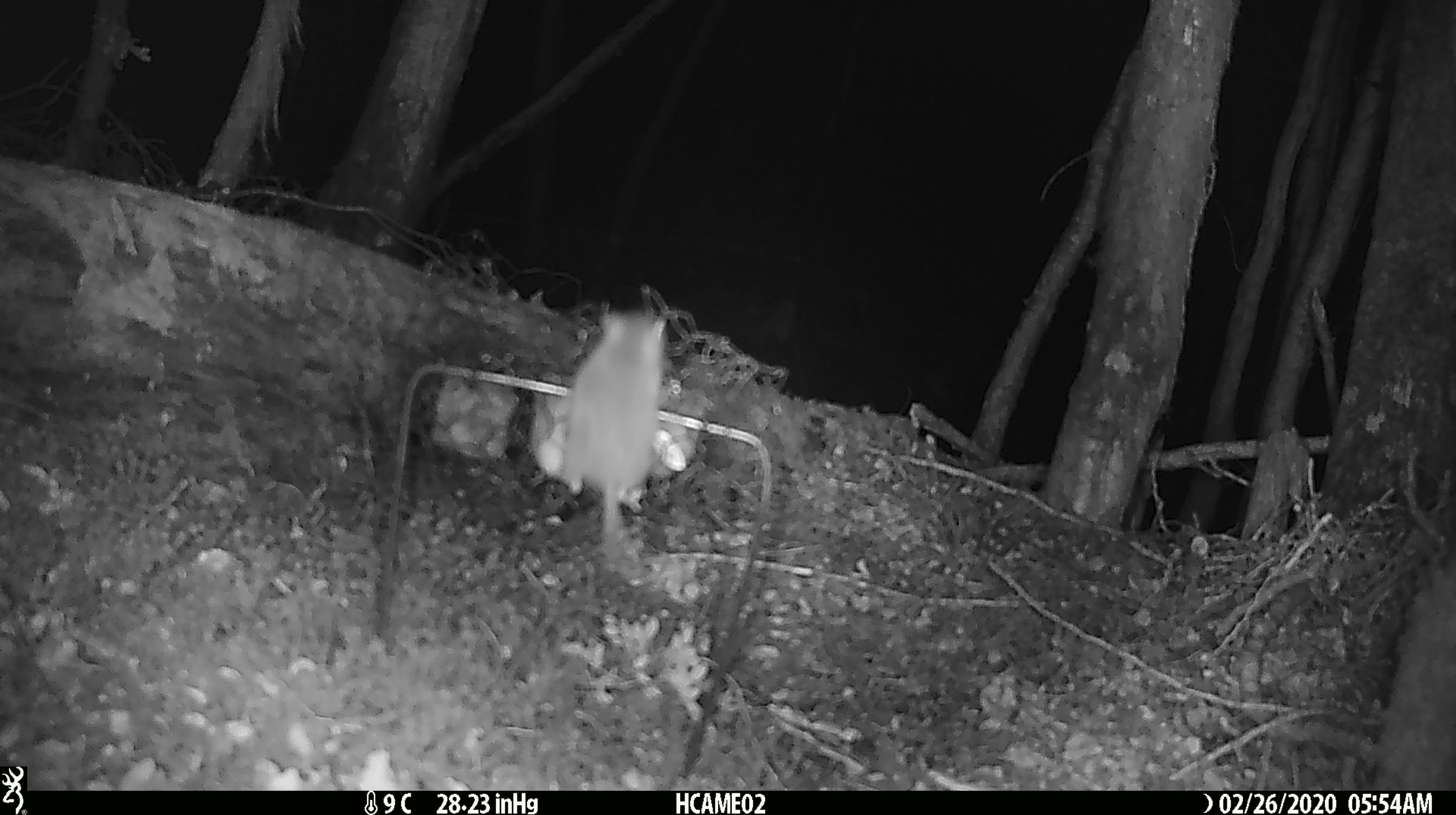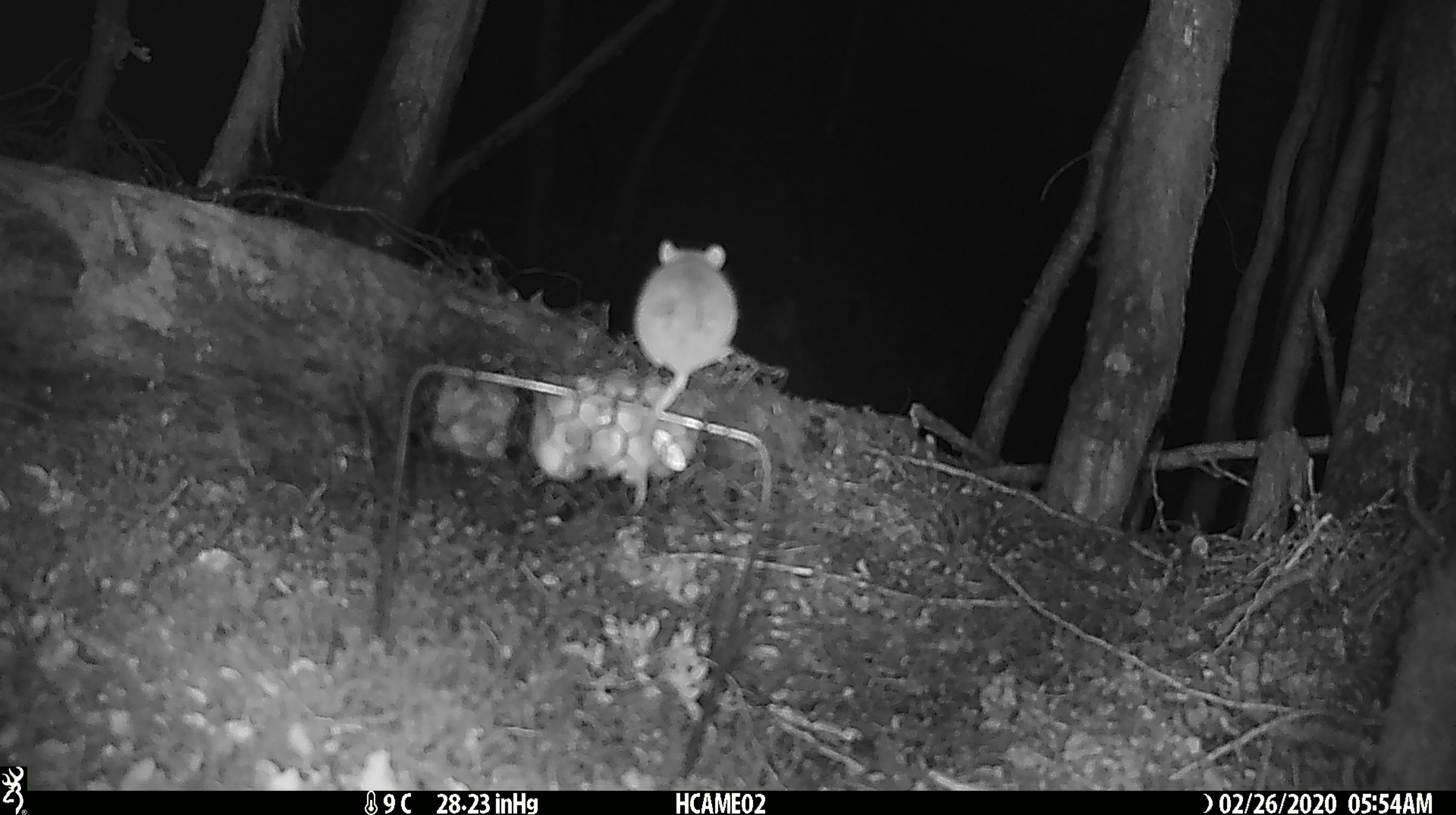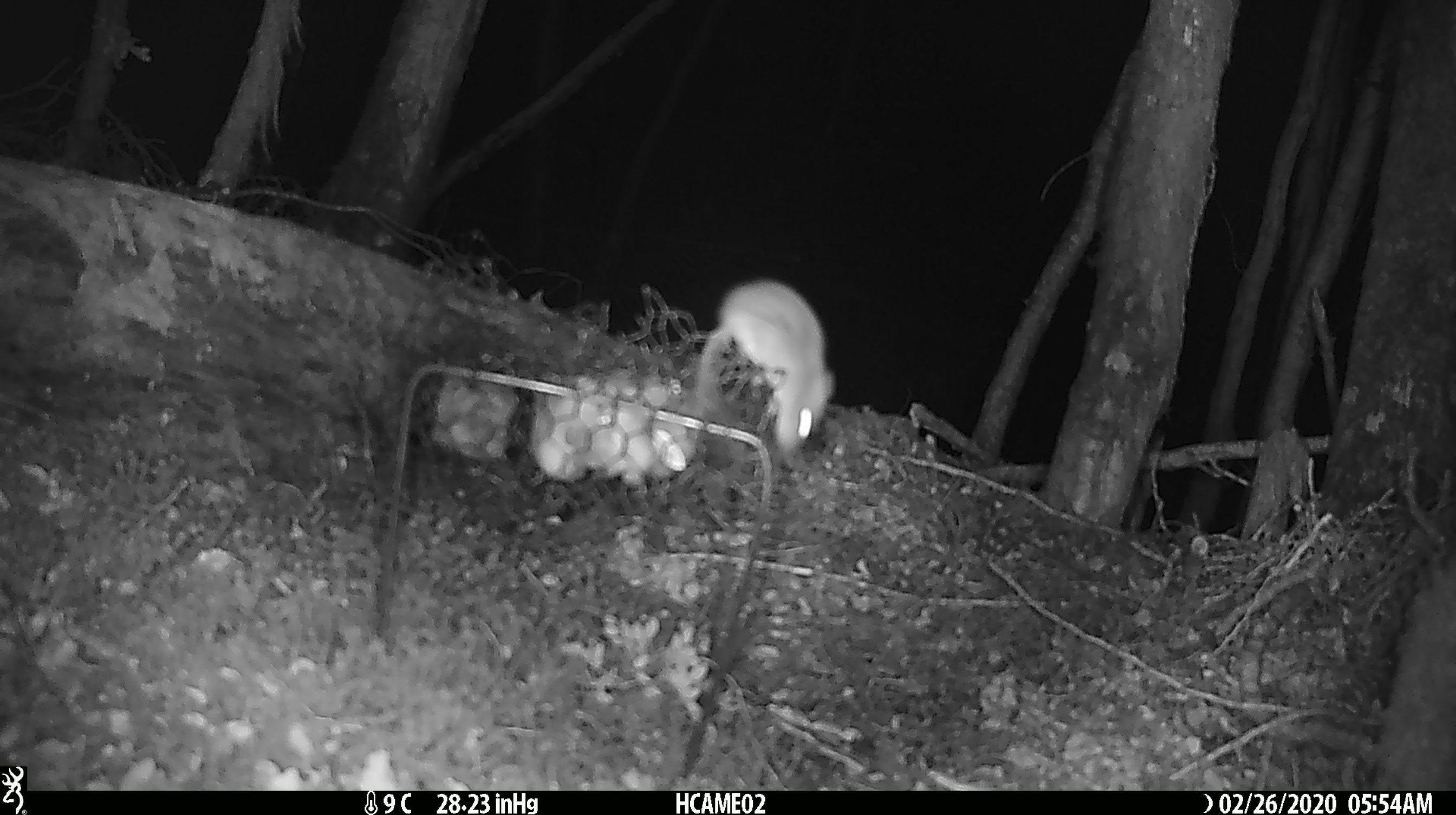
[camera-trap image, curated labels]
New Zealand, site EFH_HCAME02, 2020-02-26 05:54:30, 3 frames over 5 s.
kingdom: Animalia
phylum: Chordata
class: Mammalia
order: Rodentia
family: Muridae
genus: Mus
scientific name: Mus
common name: mouse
Mouse (Mus).